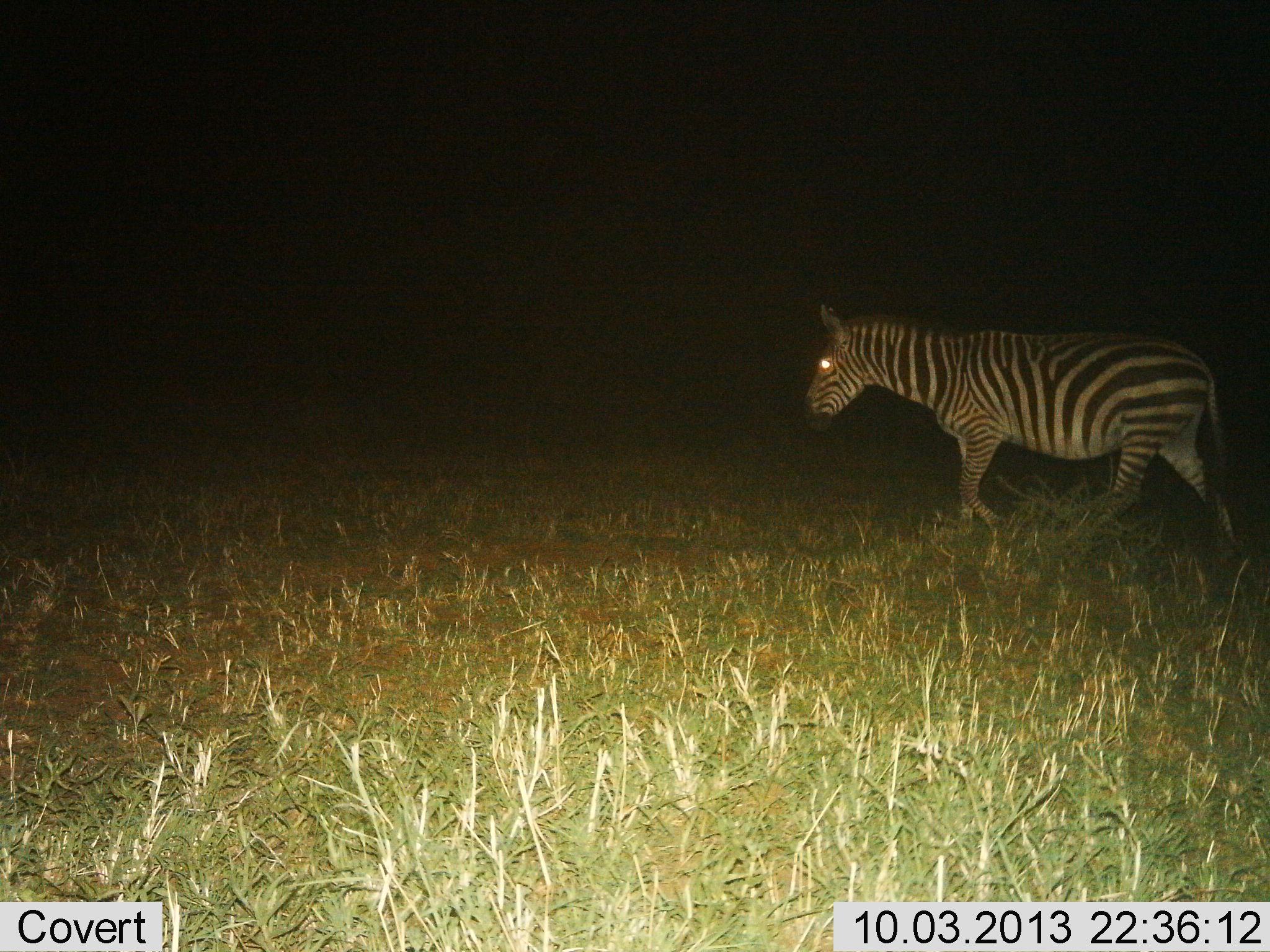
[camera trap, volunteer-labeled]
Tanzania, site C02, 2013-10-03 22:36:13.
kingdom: Animalia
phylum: Chordata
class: Mammalia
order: Perissodactyla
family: Equidae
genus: Equus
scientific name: Equus quagga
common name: plains zebra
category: zebra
Zebra (plains zebra) (Equus quagga), count 1. Behavior (volunteer vote fractions): standing 20%, resting 0%, moving 84%, interacting 0%. Young present (vote fraction): 0%. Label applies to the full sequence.